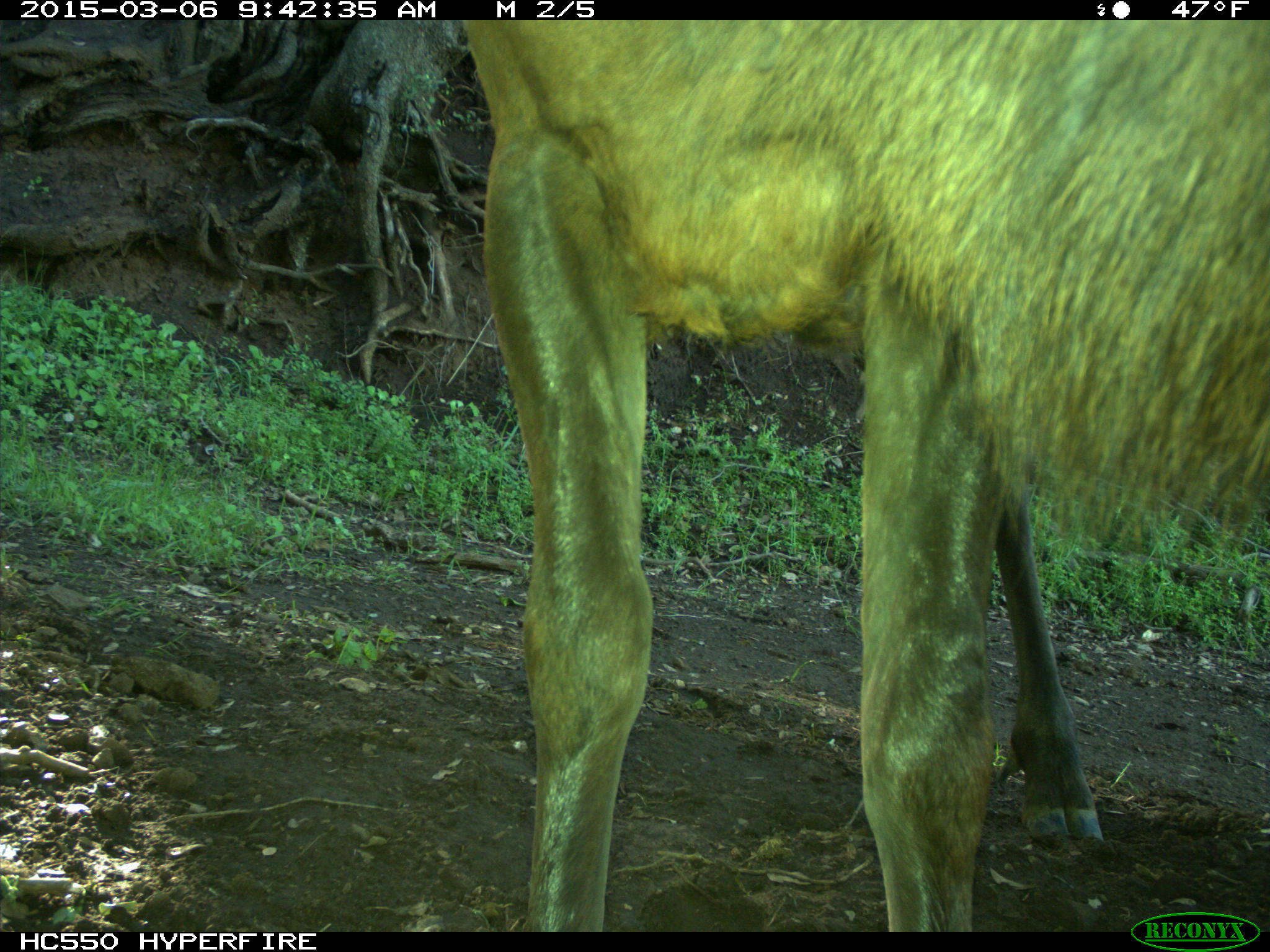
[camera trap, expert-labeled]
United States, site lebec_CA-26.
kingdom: Animalia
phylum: Chordata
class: Mammalia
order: Artiodactyla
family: Cervidae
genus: Cervus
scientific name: Cervus canadensis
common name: elk